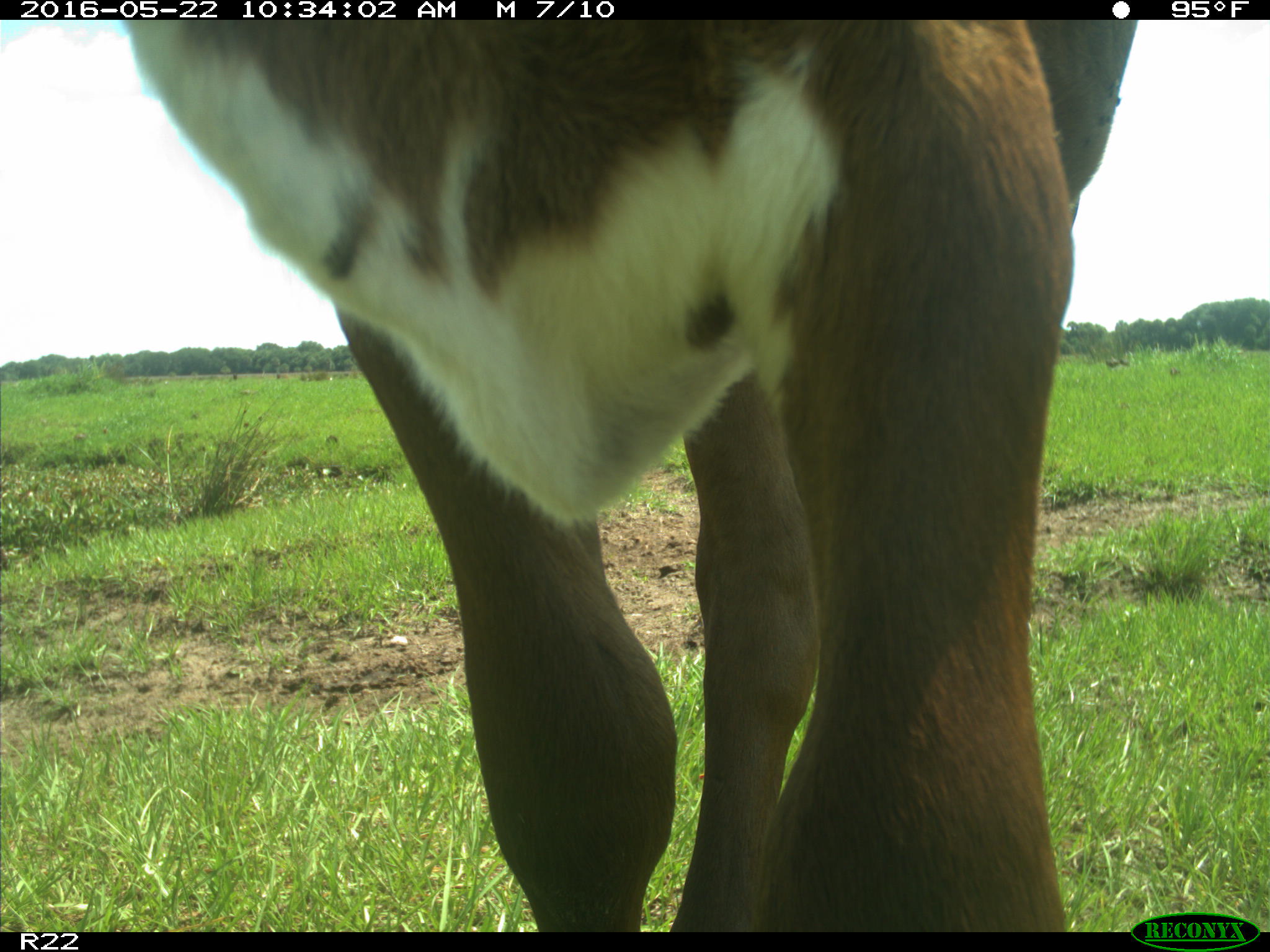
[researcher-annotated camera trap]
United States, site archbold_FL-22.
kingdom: Animalia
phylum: Chordata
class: Mammalia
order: Artiodactyla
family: Bovidae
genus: Bos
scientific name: Bos taurus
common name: domestic cow